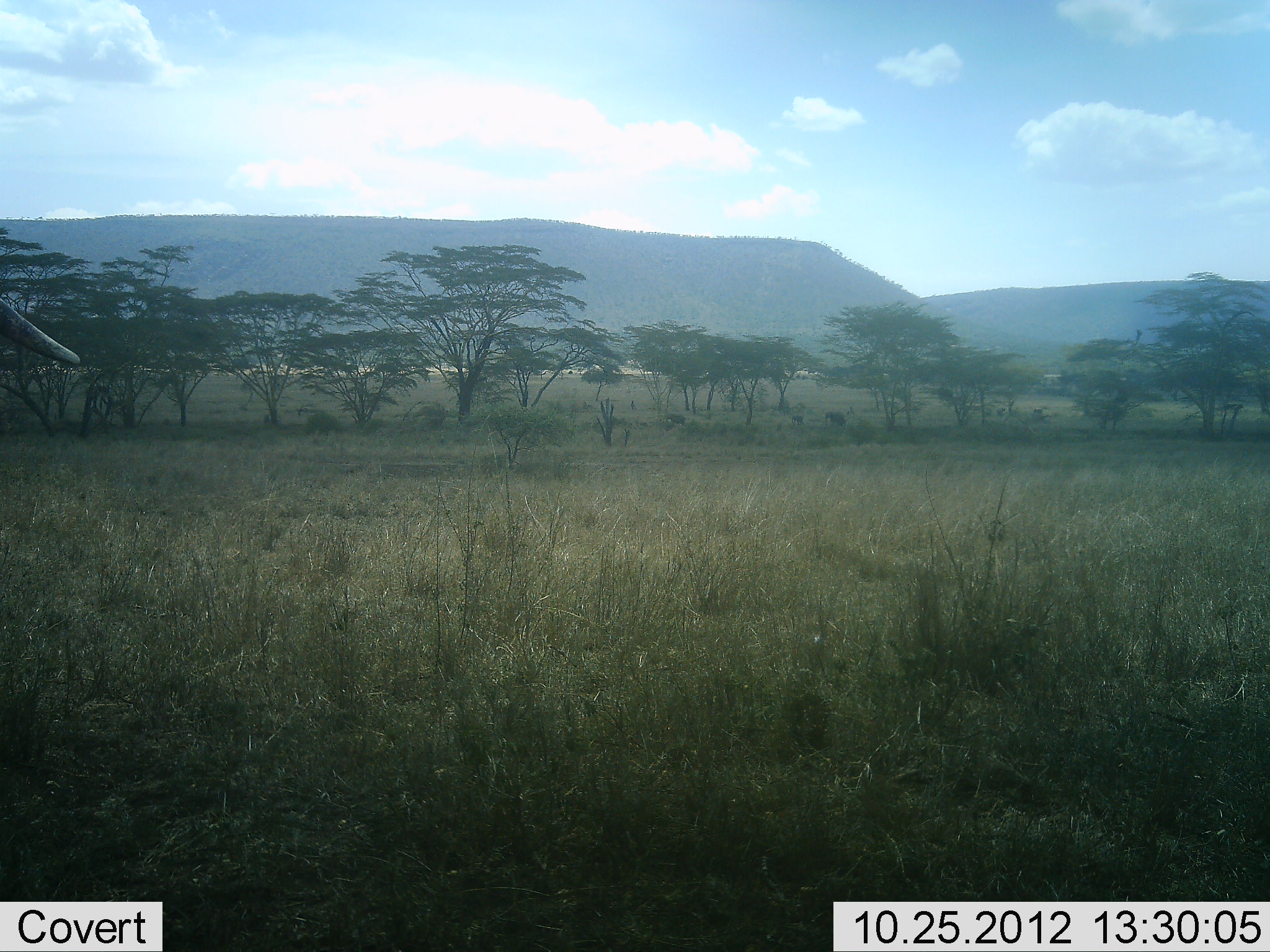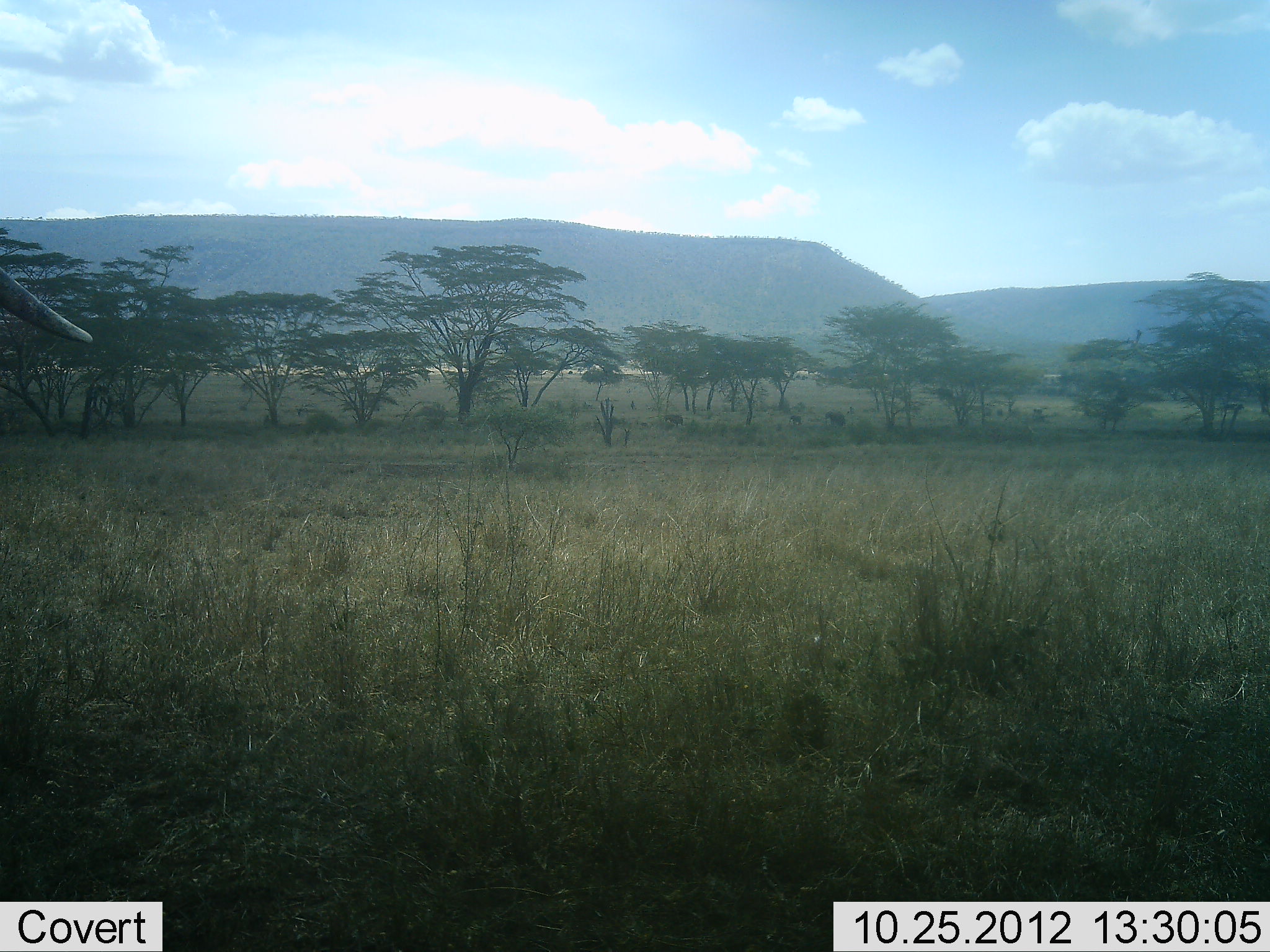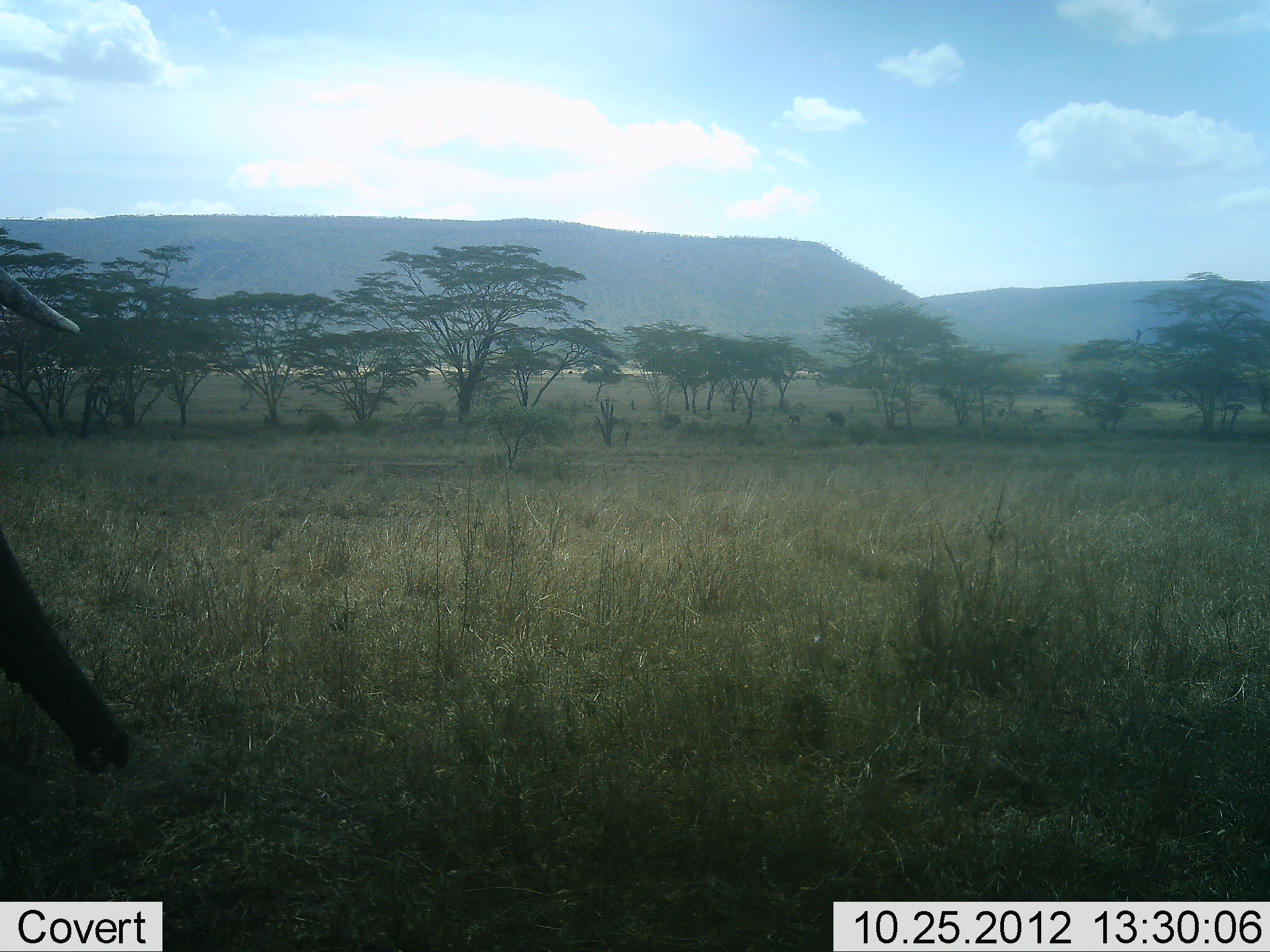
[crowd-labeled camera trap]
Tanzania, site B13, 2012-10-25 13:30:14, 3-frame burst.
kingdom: Animalia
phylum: Chordata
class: Mammalia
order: Proboscidea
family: Elephantidae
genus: Loxodonta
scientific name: Loxodonta africana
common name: african bush elephant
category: elephant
Elephant (african bush elephant) (Loxodonta africana), count 1. Behavior (volunteer vote fractions): standing 80%, resting 0%, moving 30%, interacting 0%. Young present (vote fraction): 0%. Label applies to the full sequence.